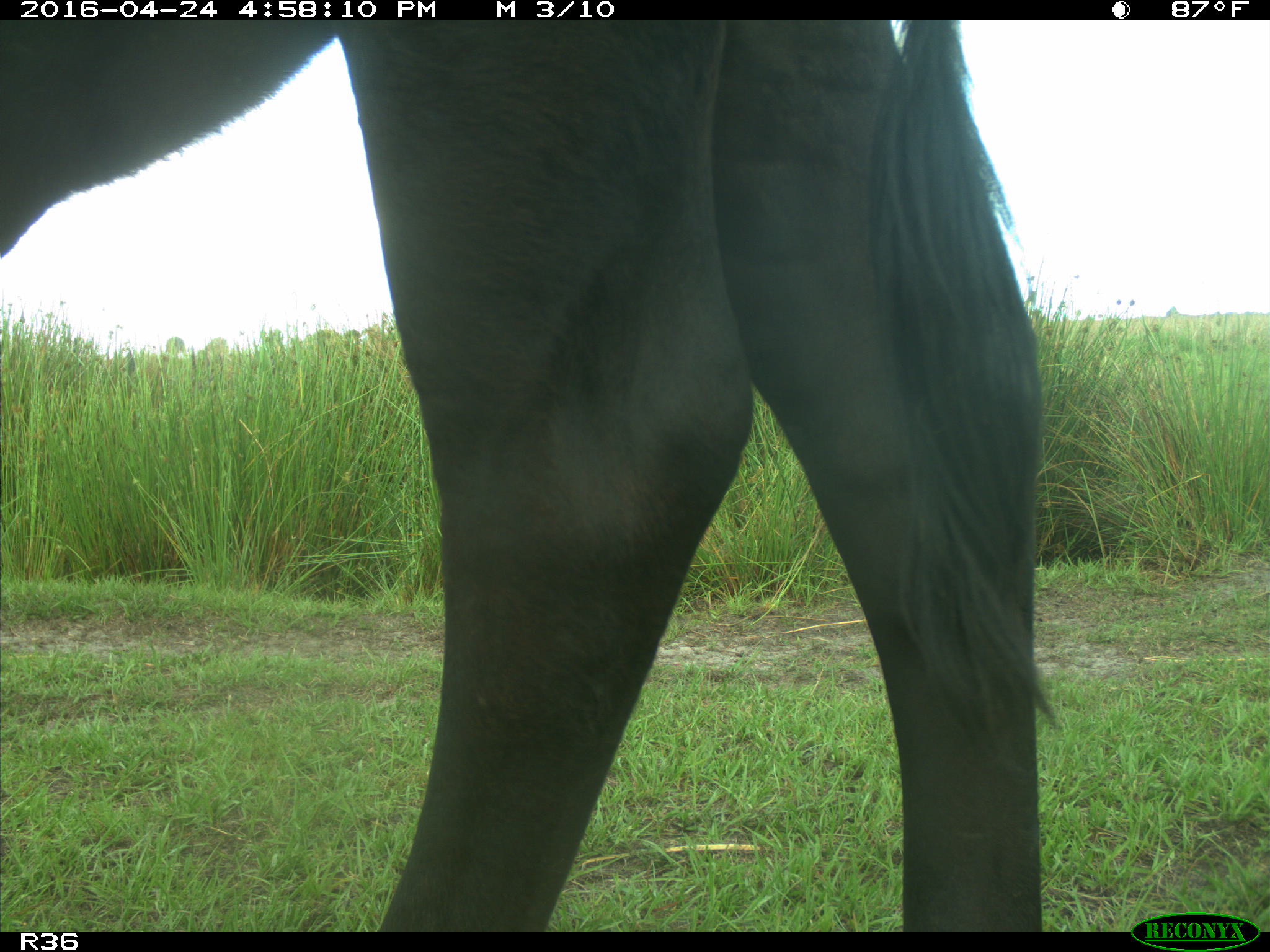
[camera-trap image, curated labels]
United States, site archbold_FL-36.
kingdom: Animalia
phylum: Chordata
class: Mammalia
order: Artiodactyla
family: Bovidae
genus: Bos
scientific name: Bos taurus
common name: domestic cow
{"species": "Bos taurus (domestic cow)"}